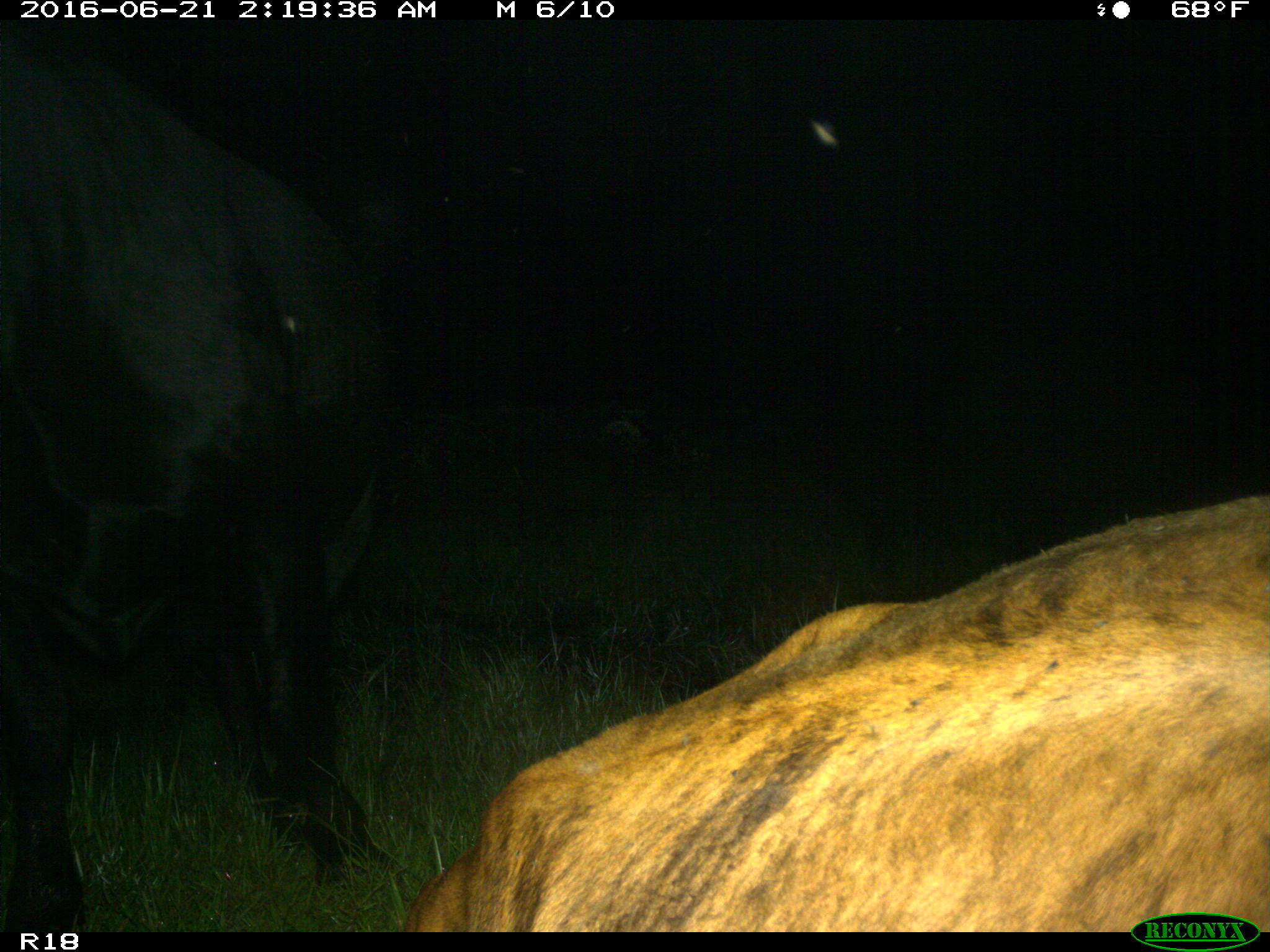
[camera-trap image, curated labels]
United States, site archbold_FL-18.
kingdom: Animalia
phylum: Chordata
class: Mammalia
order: Artiodactyla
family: Bovidae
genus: Bos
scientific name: Bos taurus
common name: domestic cow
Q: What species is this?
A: Bos taurus (domestic cow).